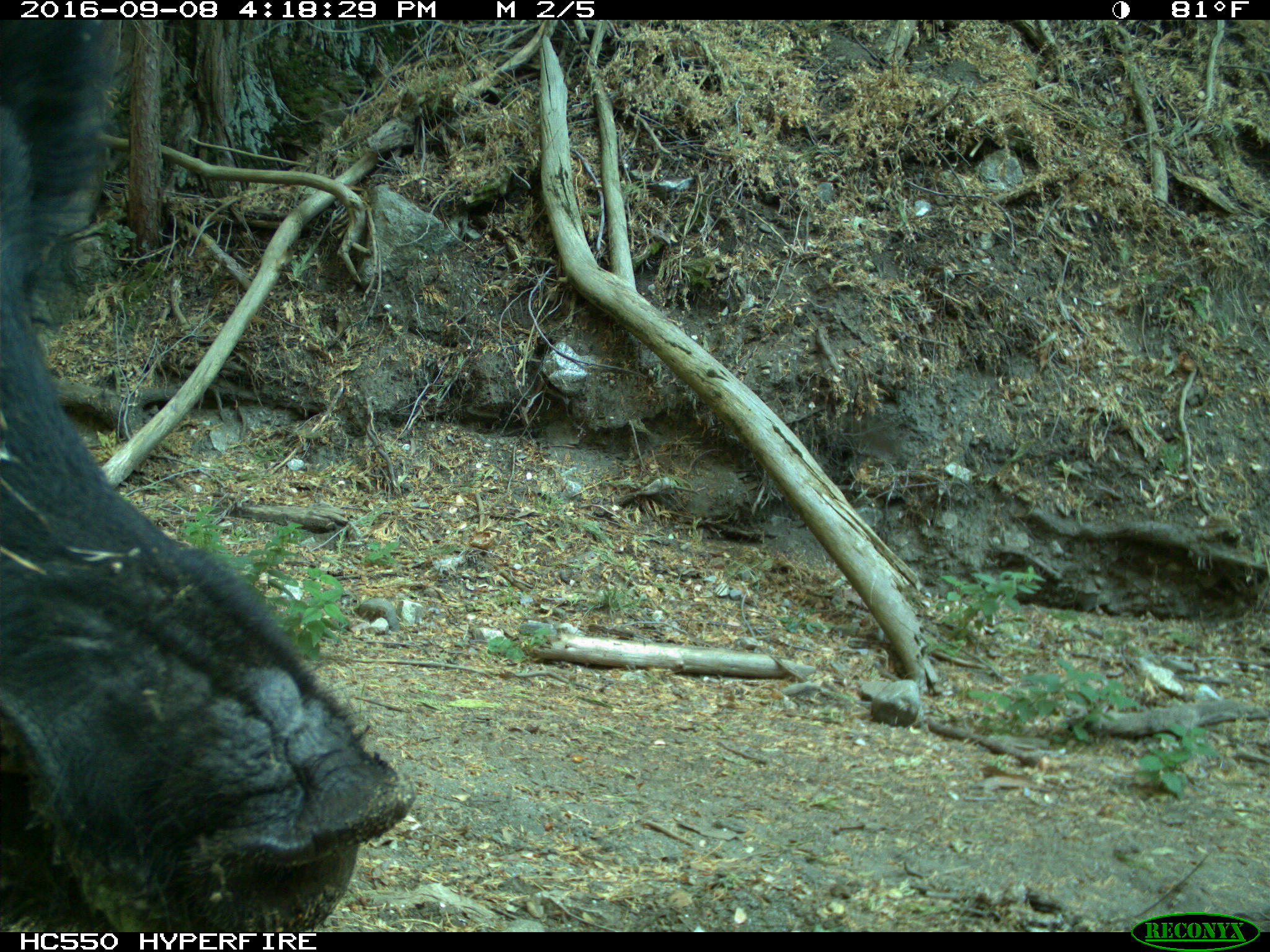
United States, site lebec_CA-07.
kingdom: Animalia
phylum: Chordata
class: Mammalia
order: Artiodactyla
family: Suidae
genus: Sus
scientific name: Sus scrofa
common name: wild boar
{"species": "Sus scrofa (wild boar)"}